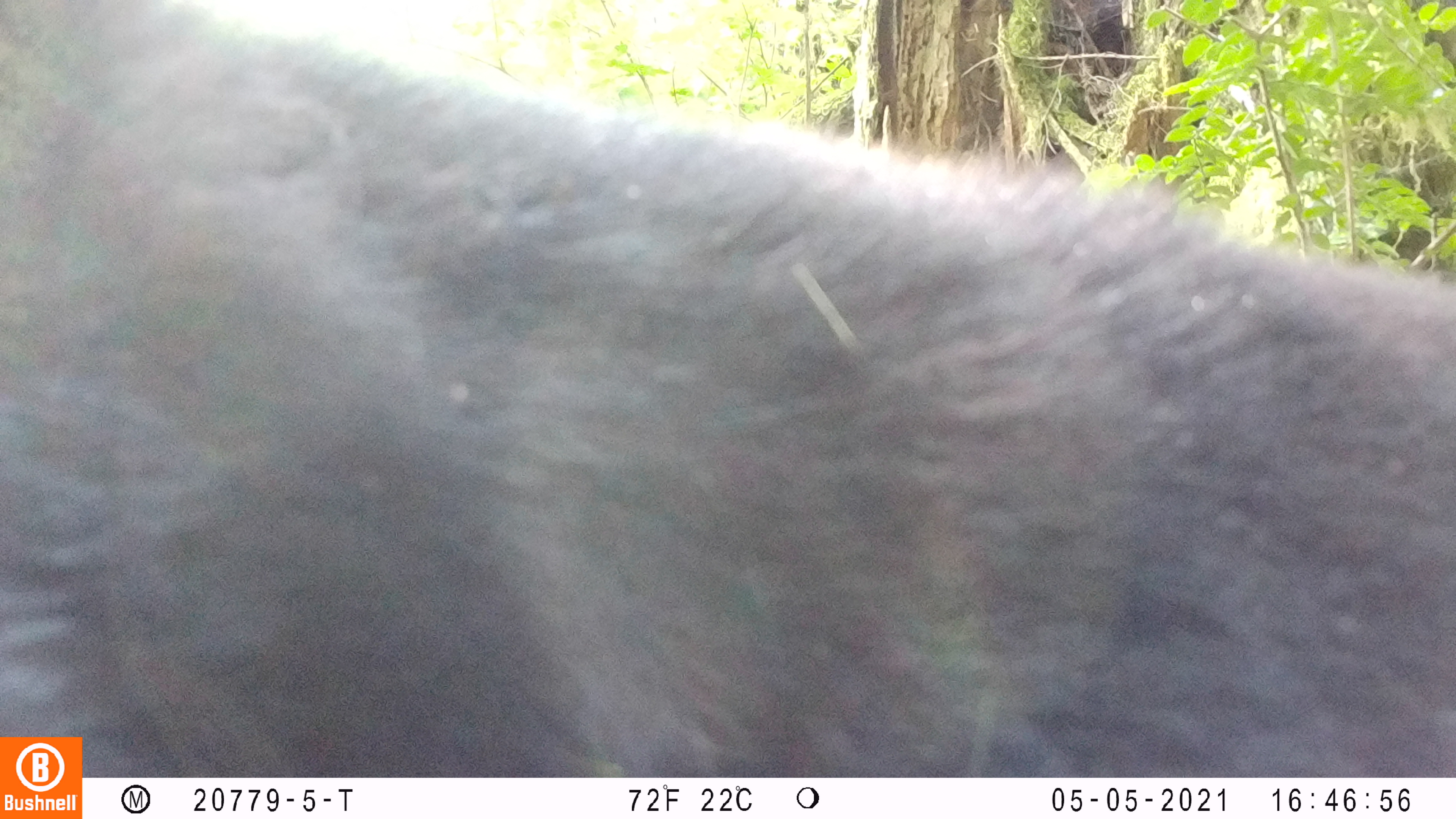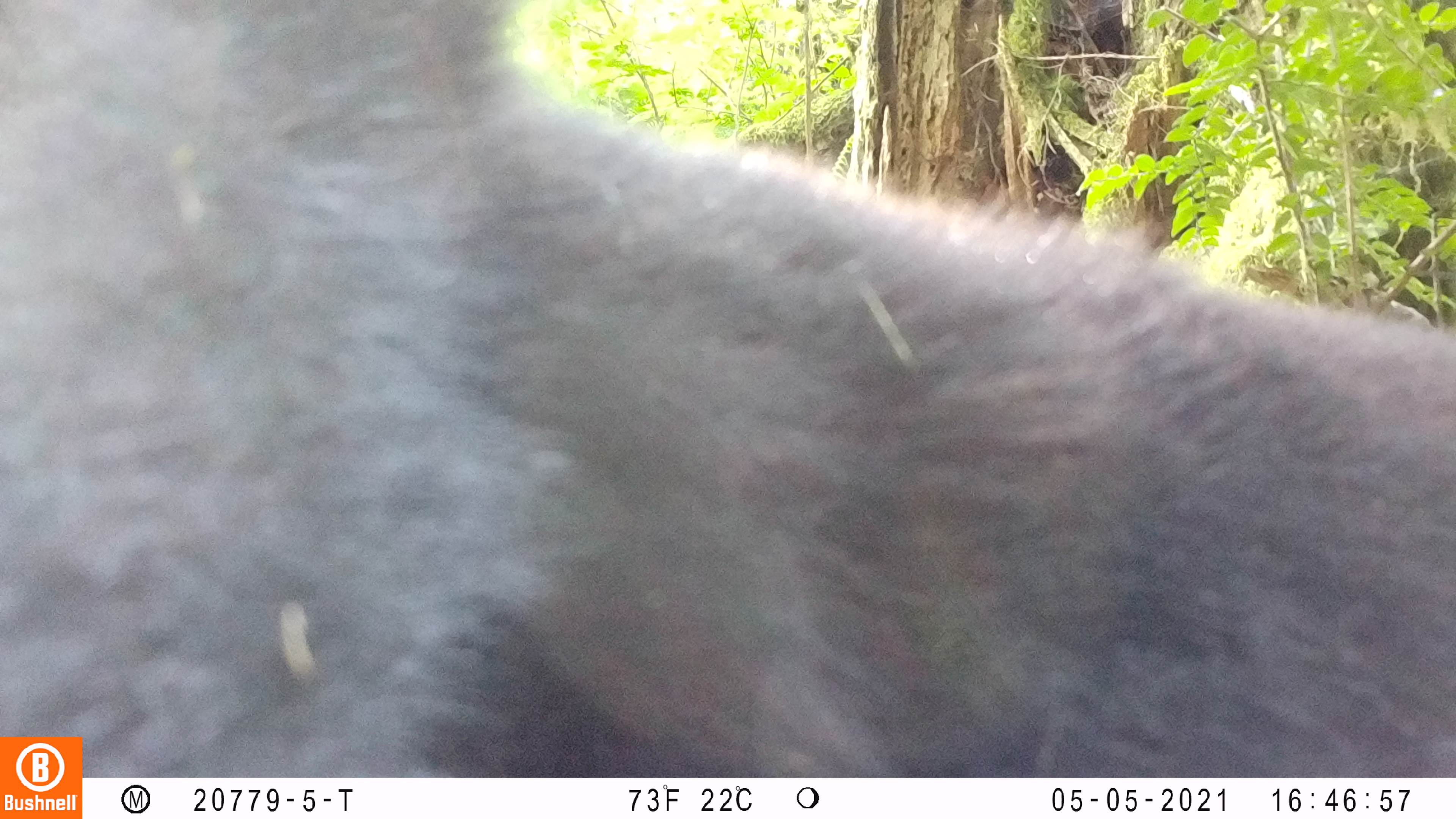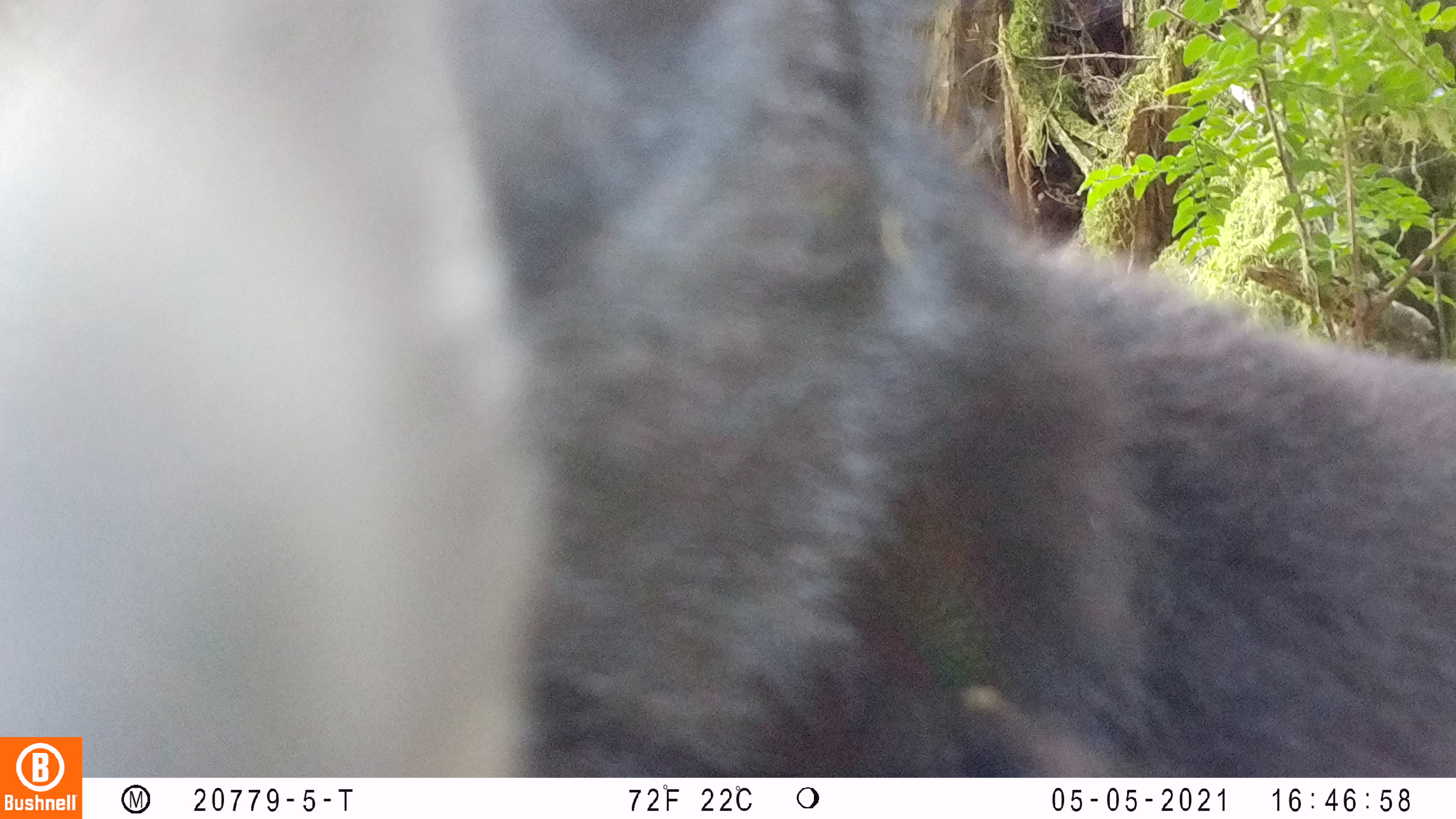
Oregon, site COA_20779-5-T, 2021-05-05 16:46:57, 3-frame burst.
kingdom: Animalia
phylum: Chordata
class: Mammalia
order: Carnivora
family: Ursidae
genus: Ursus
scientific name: Ursus americanus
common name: american black bear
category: black bear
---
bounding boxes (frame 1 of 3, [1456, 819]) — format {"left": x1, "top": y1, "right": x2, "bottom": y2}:
black bear: {"left": 2, "top": 0, "right": 1453, "bottom": 734}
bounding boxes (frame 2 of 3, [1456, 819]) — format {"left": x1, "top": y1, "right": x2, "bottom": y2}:
black bear: {"left": 0, "top": 0, "right": 1453, "bottom": 734}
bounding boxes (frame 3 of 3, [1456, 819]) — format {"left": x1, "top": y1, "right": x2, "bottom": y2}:
black bear: {"left": 86, "top": 0, "right": 1455, "bottom": 777}